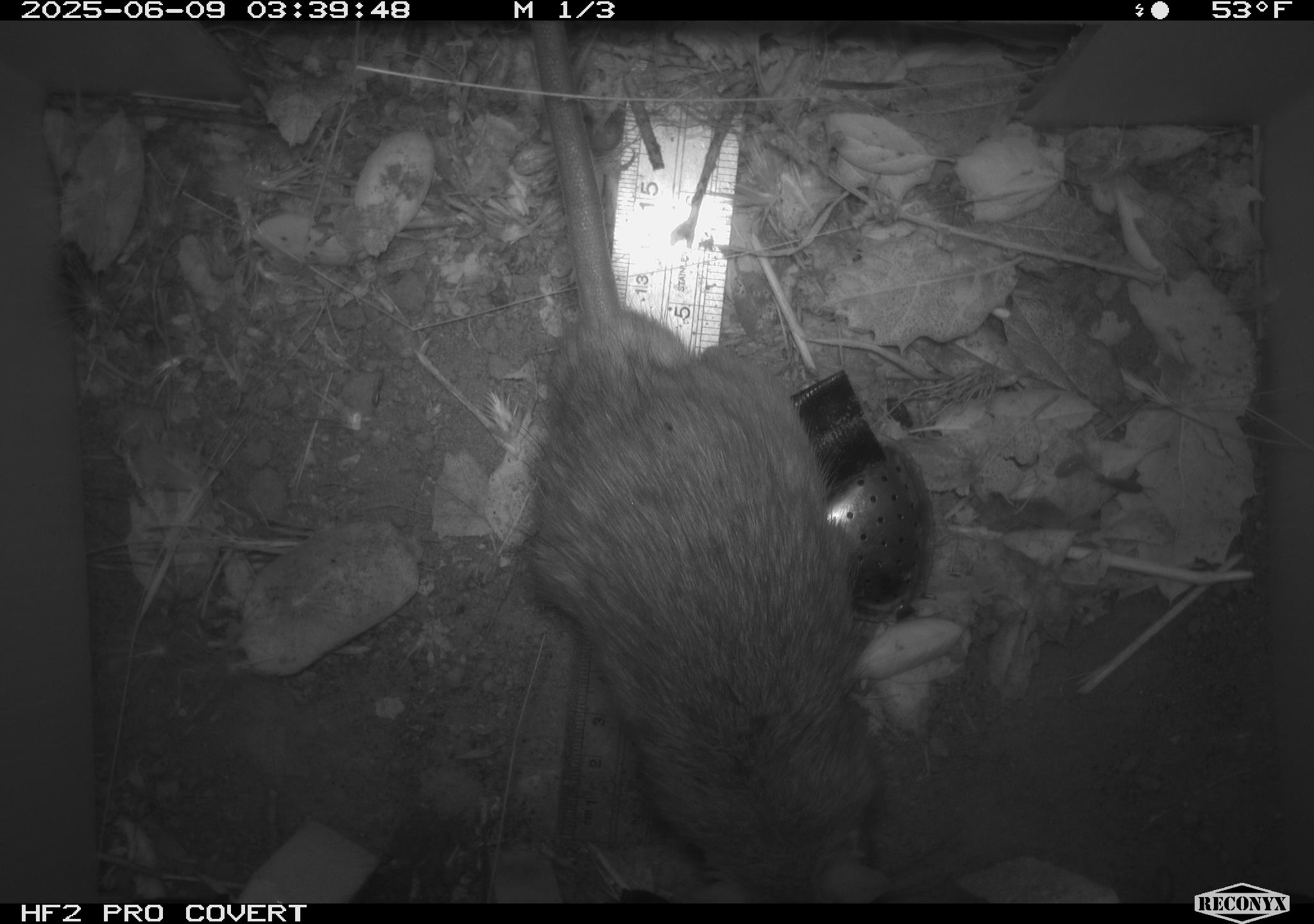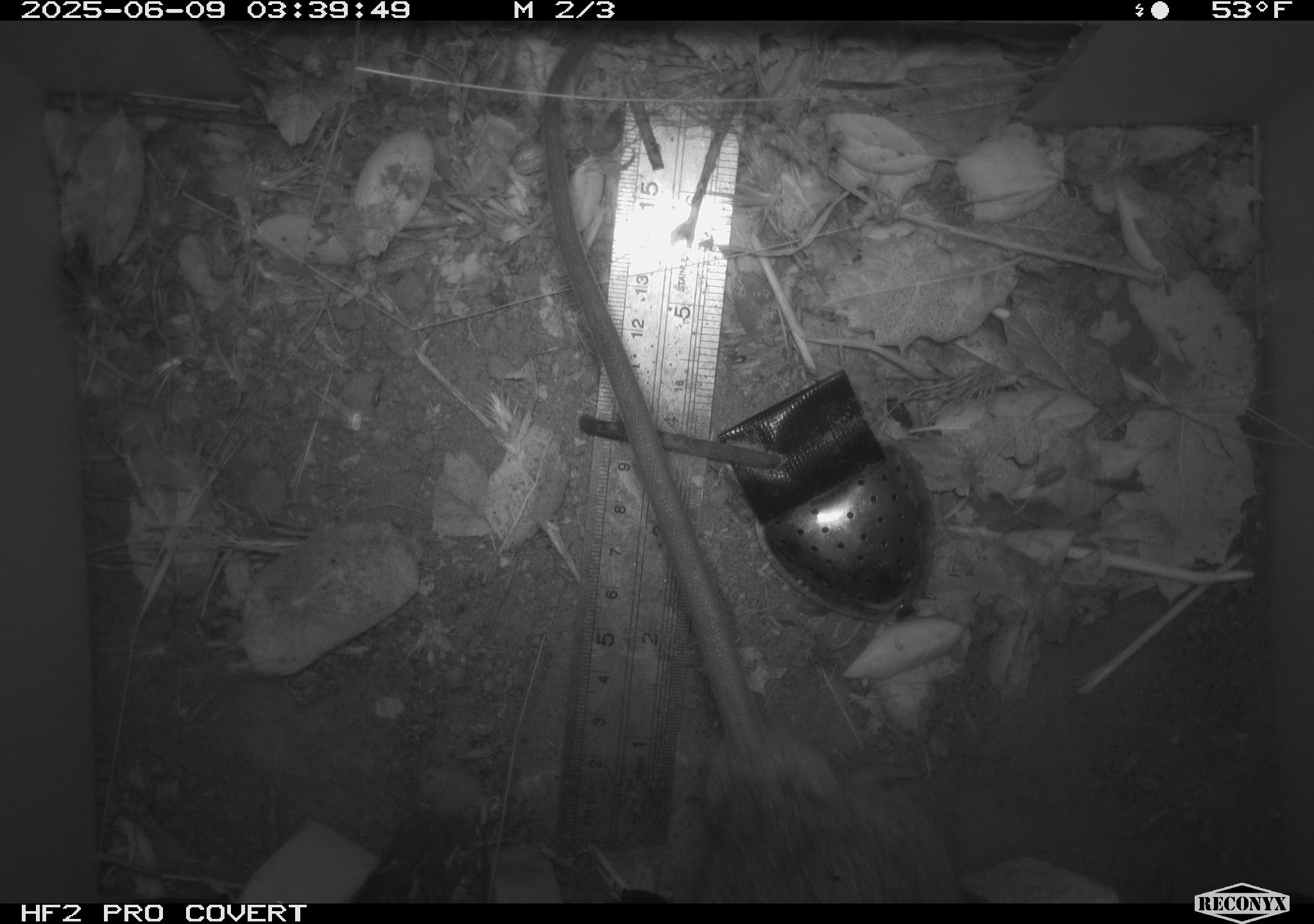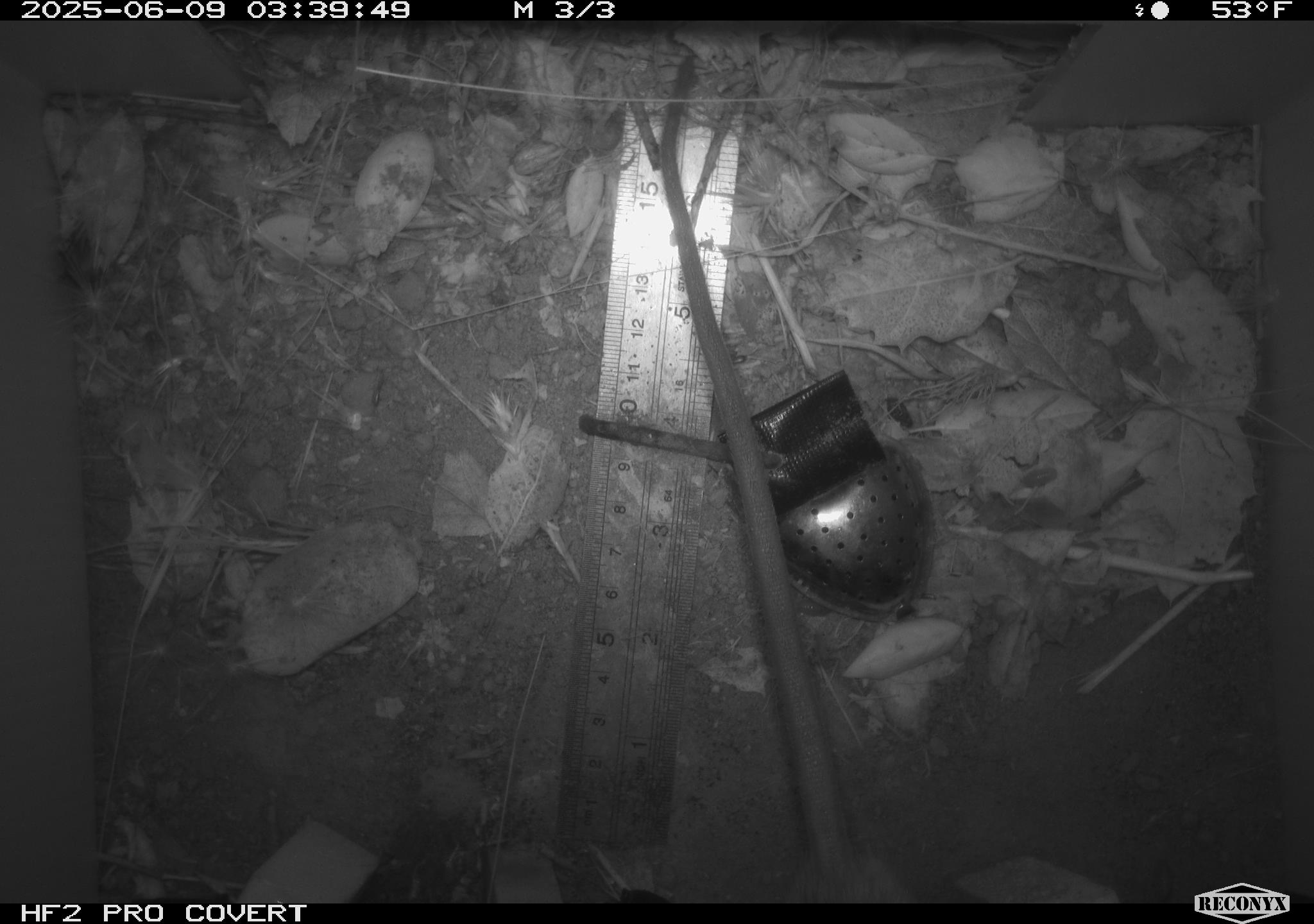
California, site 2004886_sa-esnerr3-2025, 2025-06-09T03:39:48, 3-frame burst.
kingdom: Animalia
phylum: Chordata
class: Mammalia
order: Rodentia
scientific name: Rodentia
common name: rodent